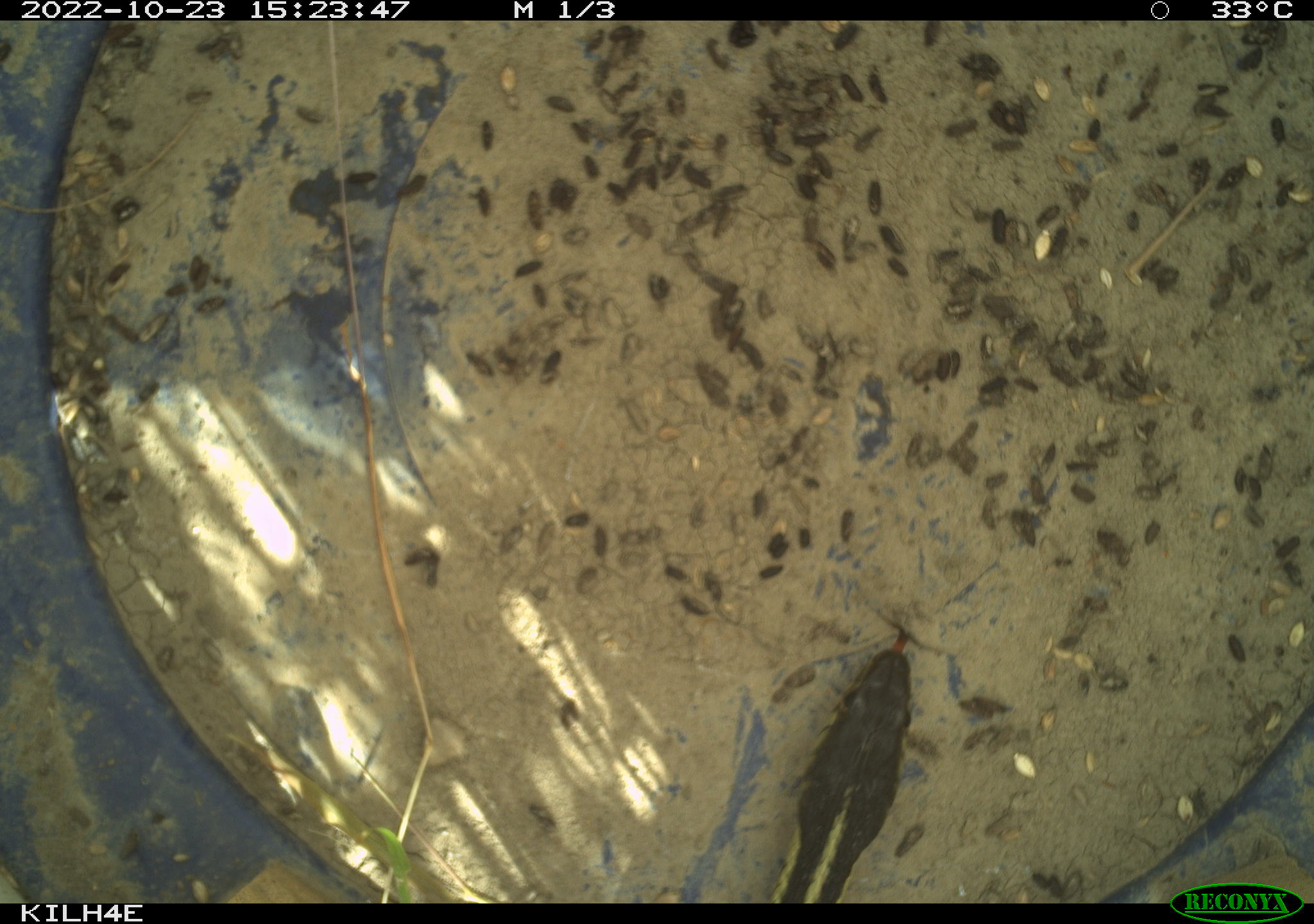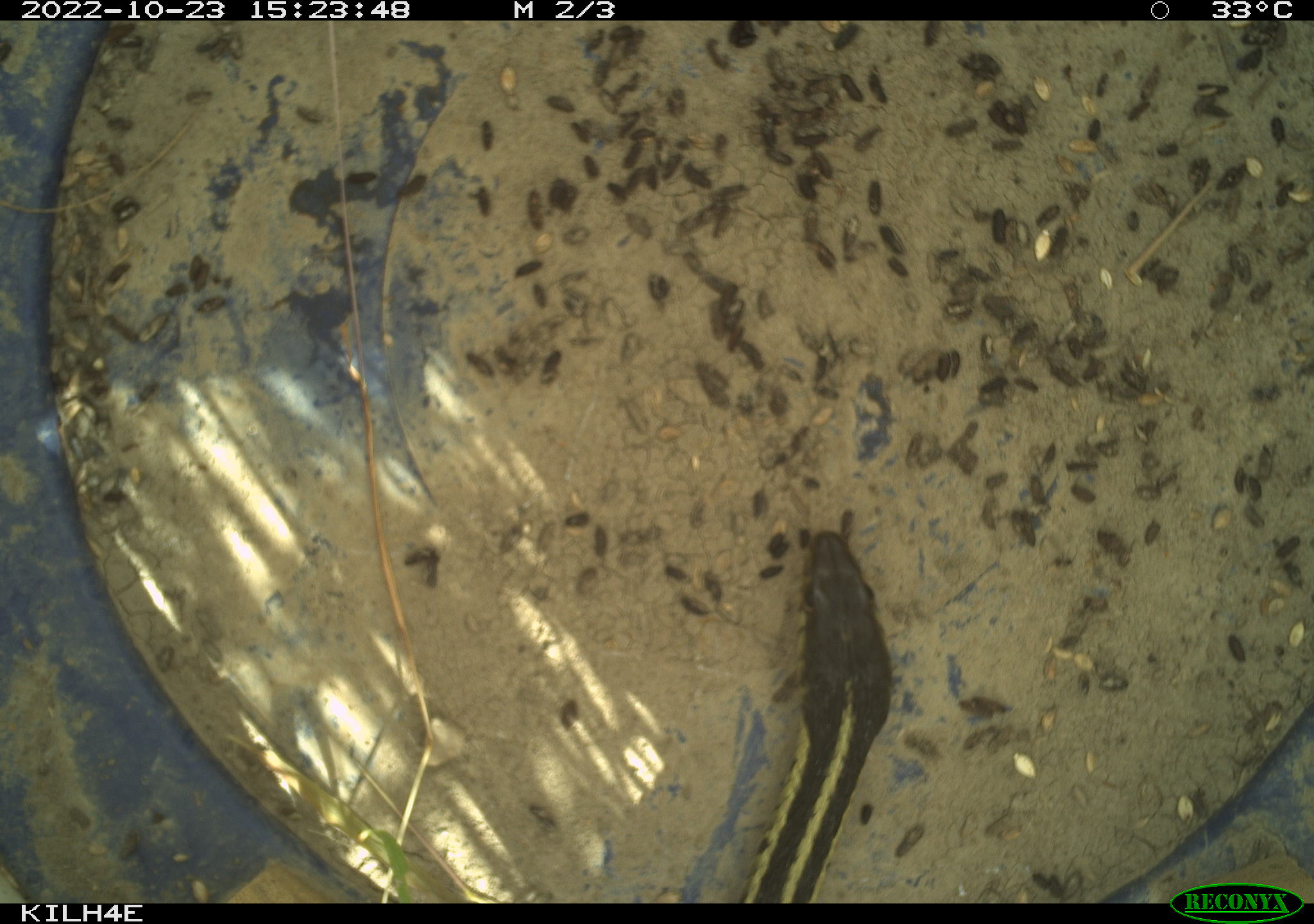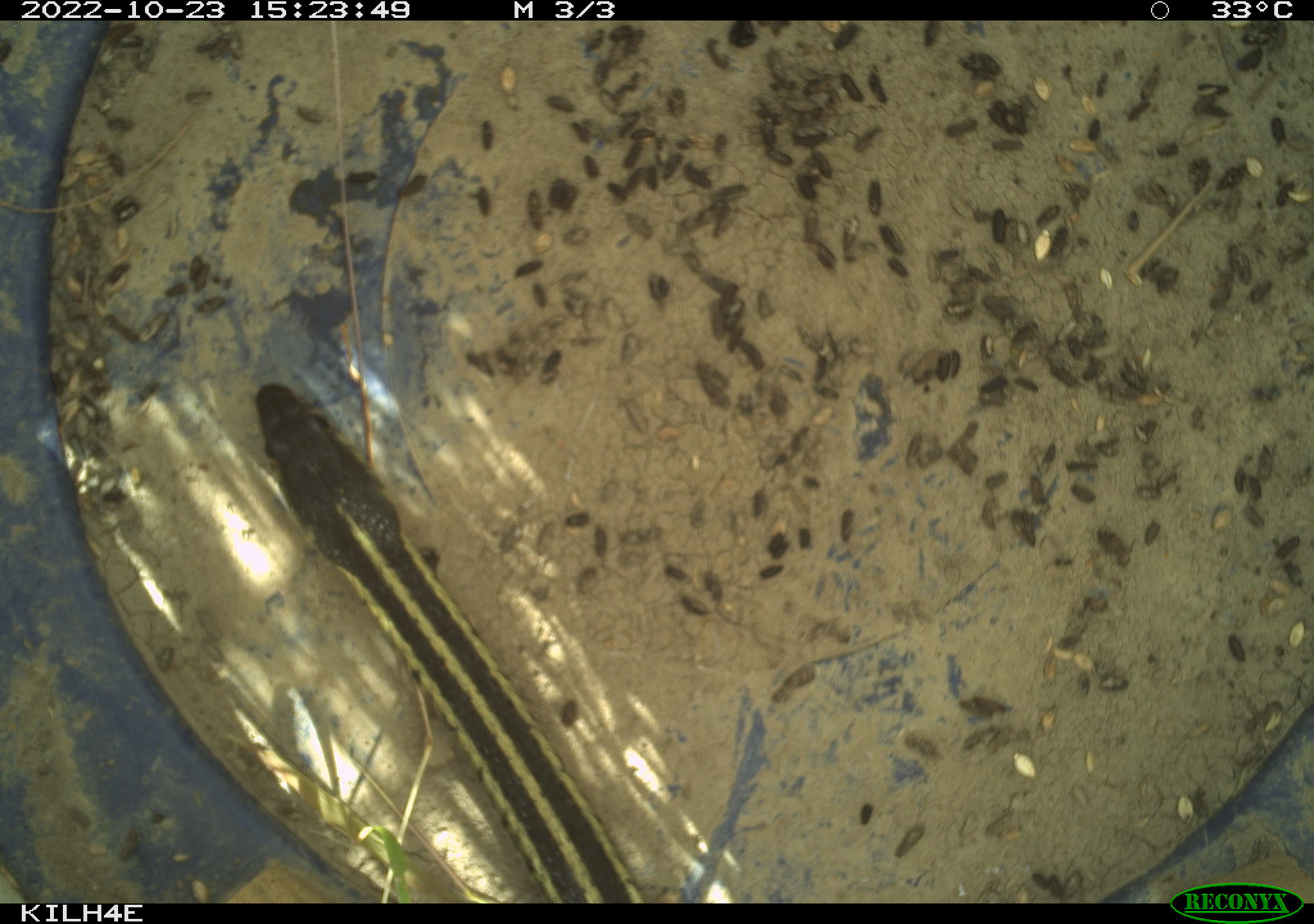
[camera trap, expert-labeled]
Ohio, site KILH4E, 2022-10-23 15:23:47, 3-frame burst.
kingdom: Animalia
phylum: Chordata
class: Reptilia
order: Squamata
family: Colubridae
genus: Thamnophis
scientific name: Thamnophis sirtalis sirtalis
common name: eastern gartersnake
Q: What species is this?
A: Eastern gartersnake (Thamnophis sirtalis sirtalis).